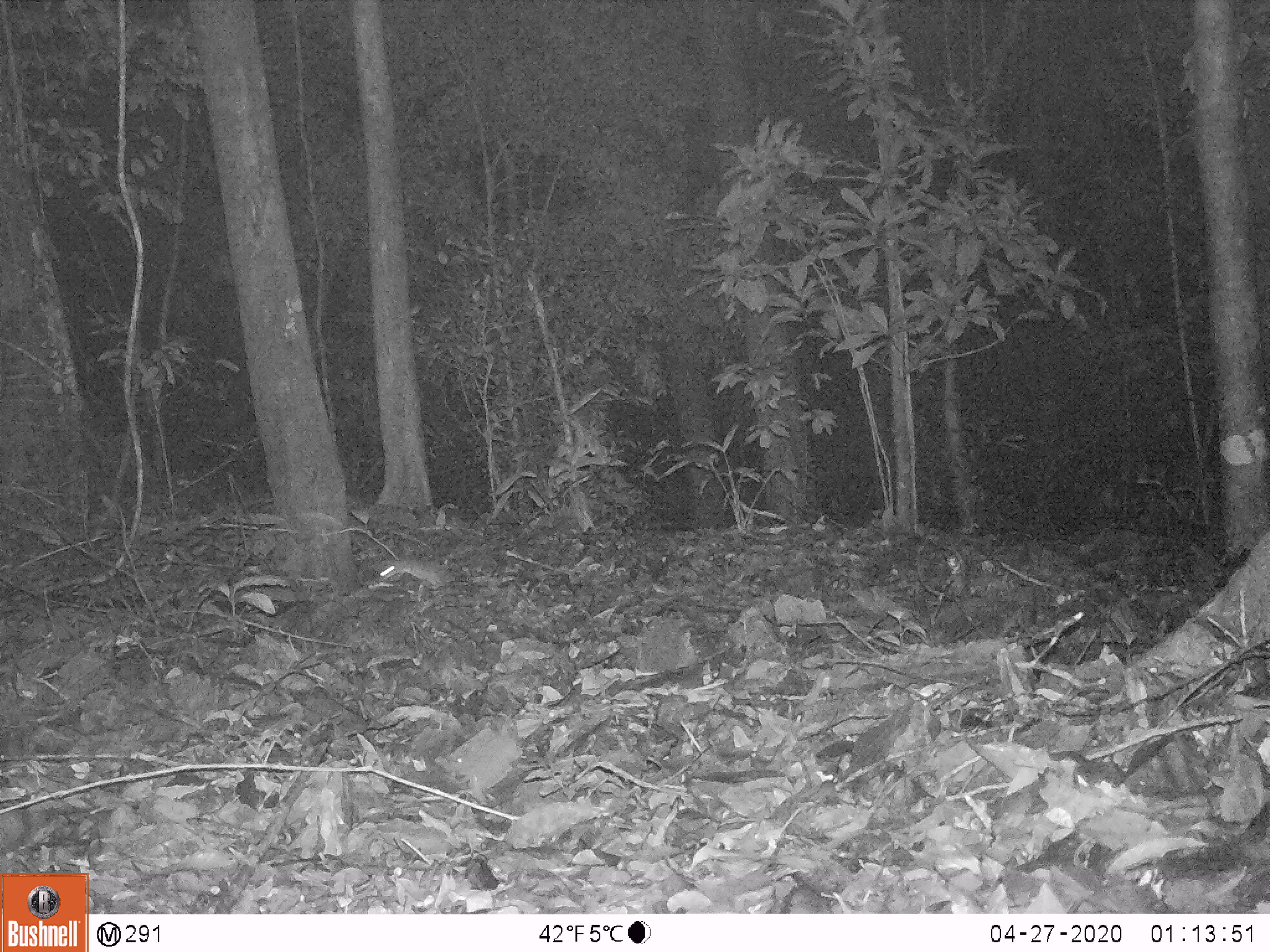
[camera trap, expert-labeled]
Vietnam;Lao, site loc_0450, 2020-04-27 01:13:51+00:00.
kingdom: Animalia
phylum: Chordata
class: Mammalia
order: Rodentia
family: Muridae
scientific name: Muridae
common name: old-world mice and rats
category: unidentified murid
Unidentified murid (old-world mice and rats) (Muridae). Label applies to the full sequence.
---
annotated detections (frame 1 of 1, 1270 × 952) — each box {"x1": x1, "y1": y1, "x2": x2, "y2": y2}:
unidentified murid: {"x1": 380, "y1": 559, "x2": 474, "y2": 589}